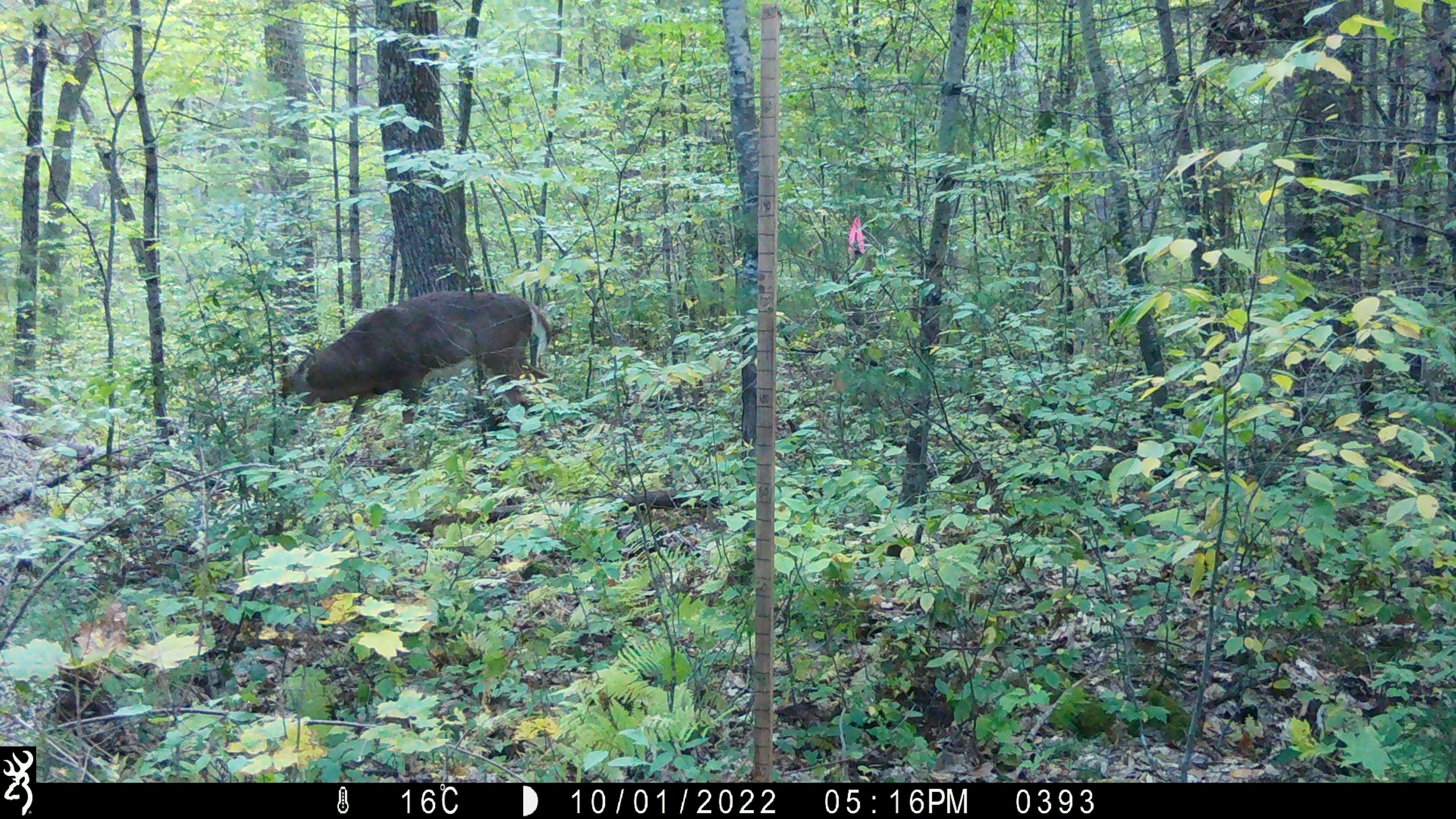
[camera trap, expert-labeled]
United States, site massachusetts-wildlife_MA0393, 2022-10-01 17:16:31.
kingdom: Animalia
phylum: Chordata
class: Mammalia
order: Artiodactyla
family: Cervidae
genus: Odocoileus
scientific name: Odocoileus virginianus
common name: white-tailed deer